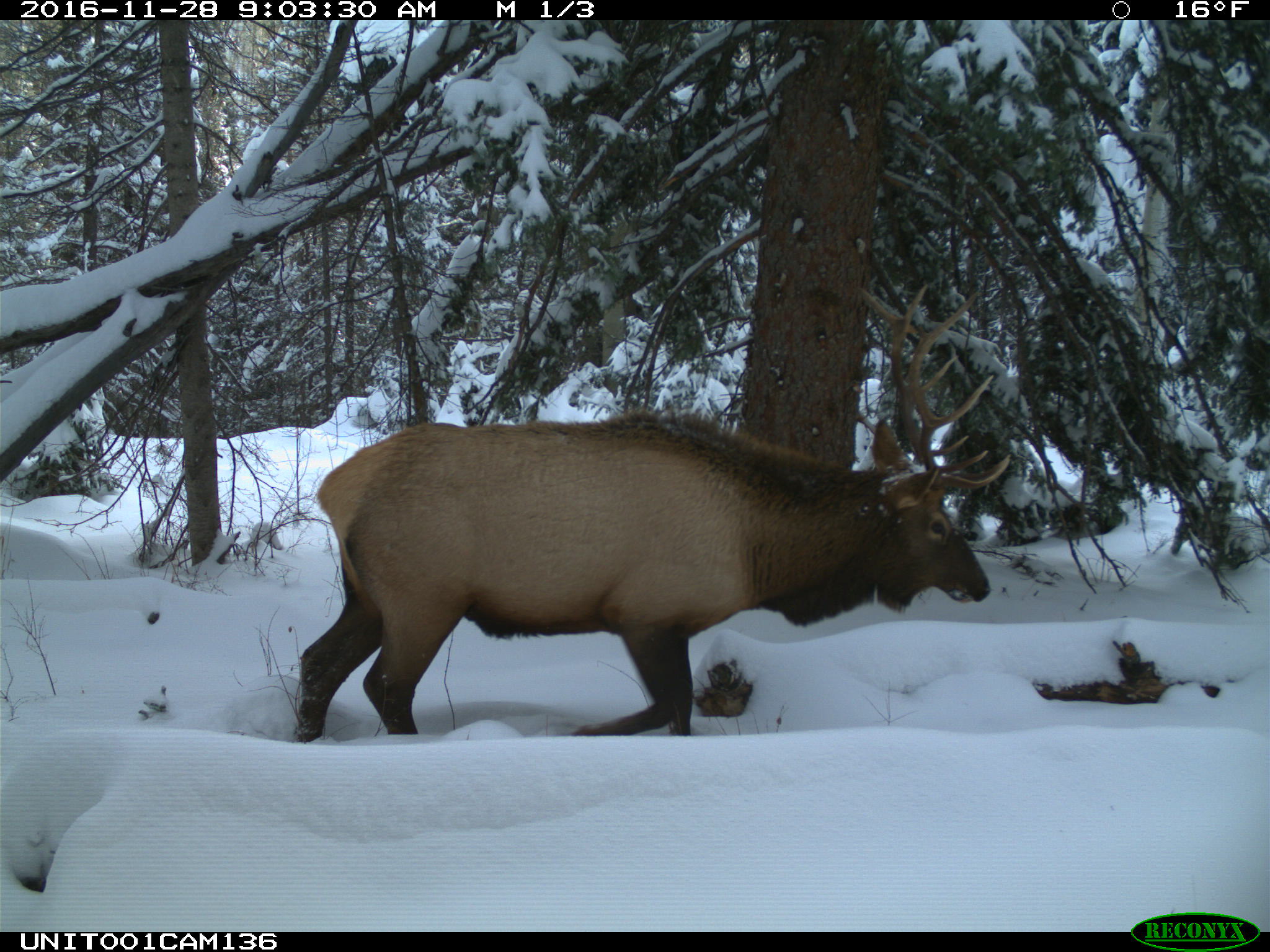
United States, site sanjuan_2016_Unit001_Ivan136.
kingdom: Animalia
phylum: Chordata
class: Mammalia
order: Artiodactyla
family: Cervidae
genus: Cervus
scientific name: Cervus elaphus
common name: red deer